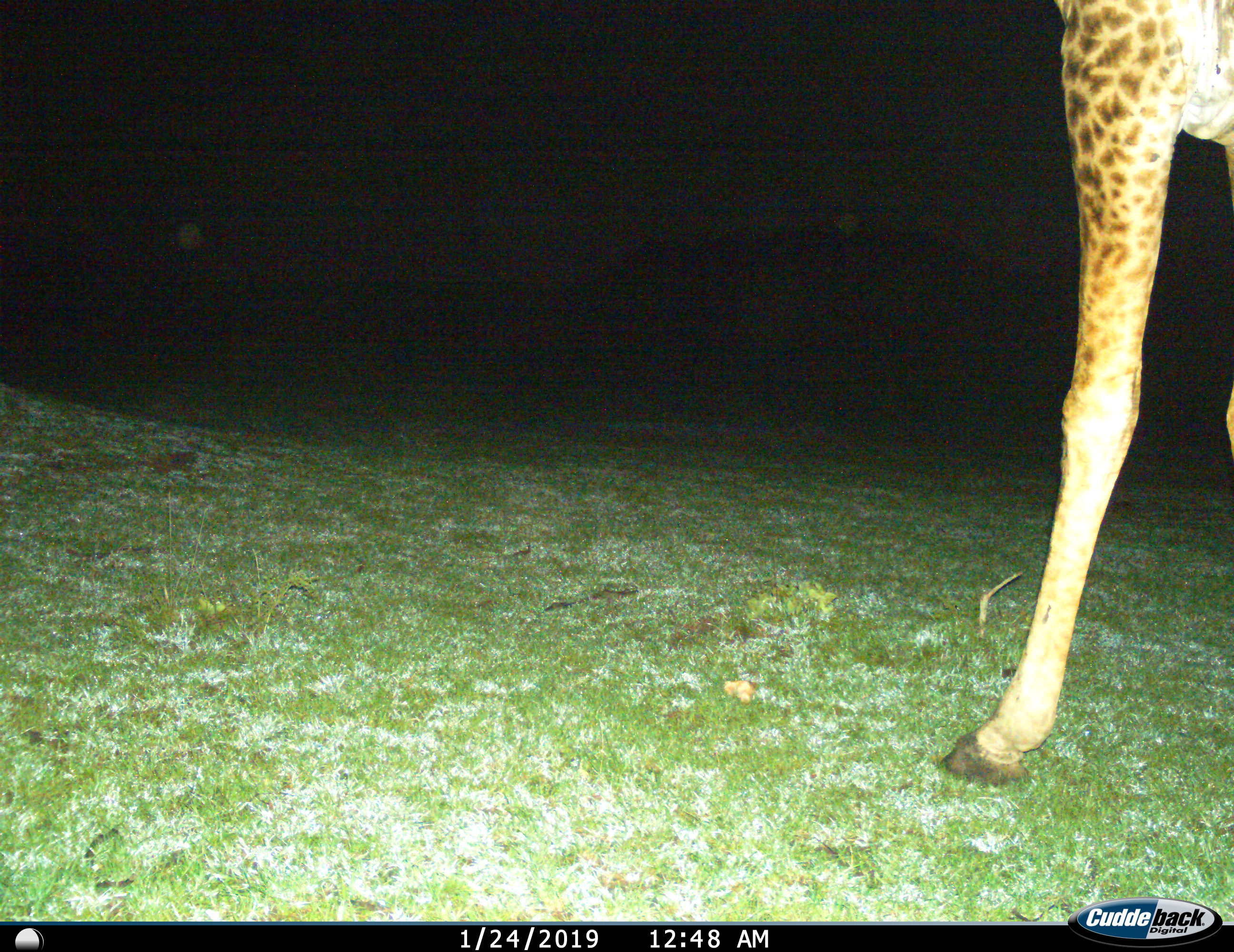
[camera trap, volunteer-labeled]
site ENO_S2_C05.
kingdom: Animalia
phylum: Chordata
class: Mammalia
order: Artiodactyla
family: Giraffidae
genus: Giraffa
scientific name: Giraffa camelopardalis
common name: giraffe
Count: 1.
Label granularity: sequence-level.